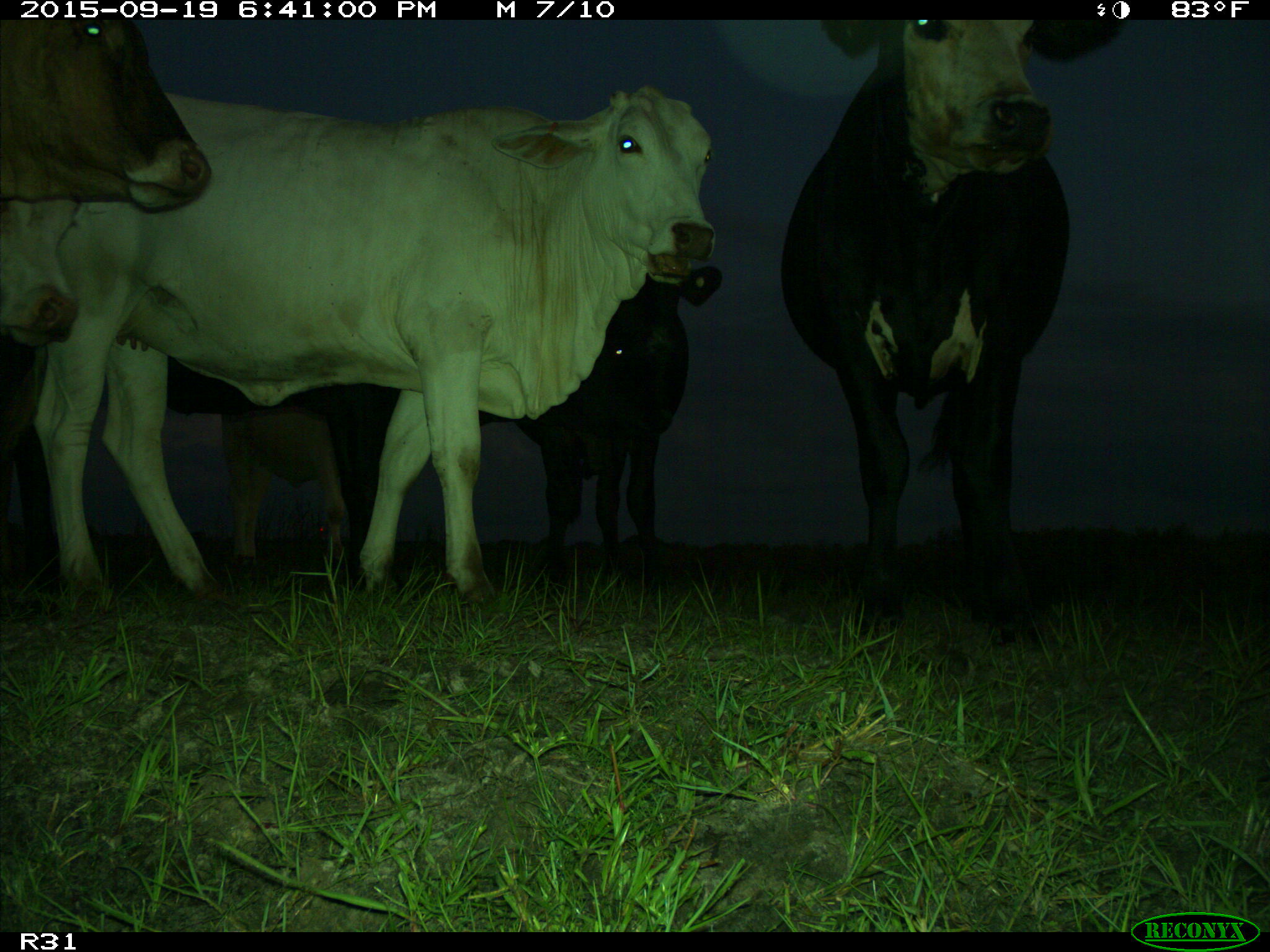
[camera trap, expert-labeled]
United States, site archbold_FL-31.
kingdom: Animalia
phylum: Chordata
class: Mammalia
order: Artiodactyla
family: Bovidae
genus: Bos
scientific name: Bos taurus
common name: domestic cow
Bos taurus (domestic cow).